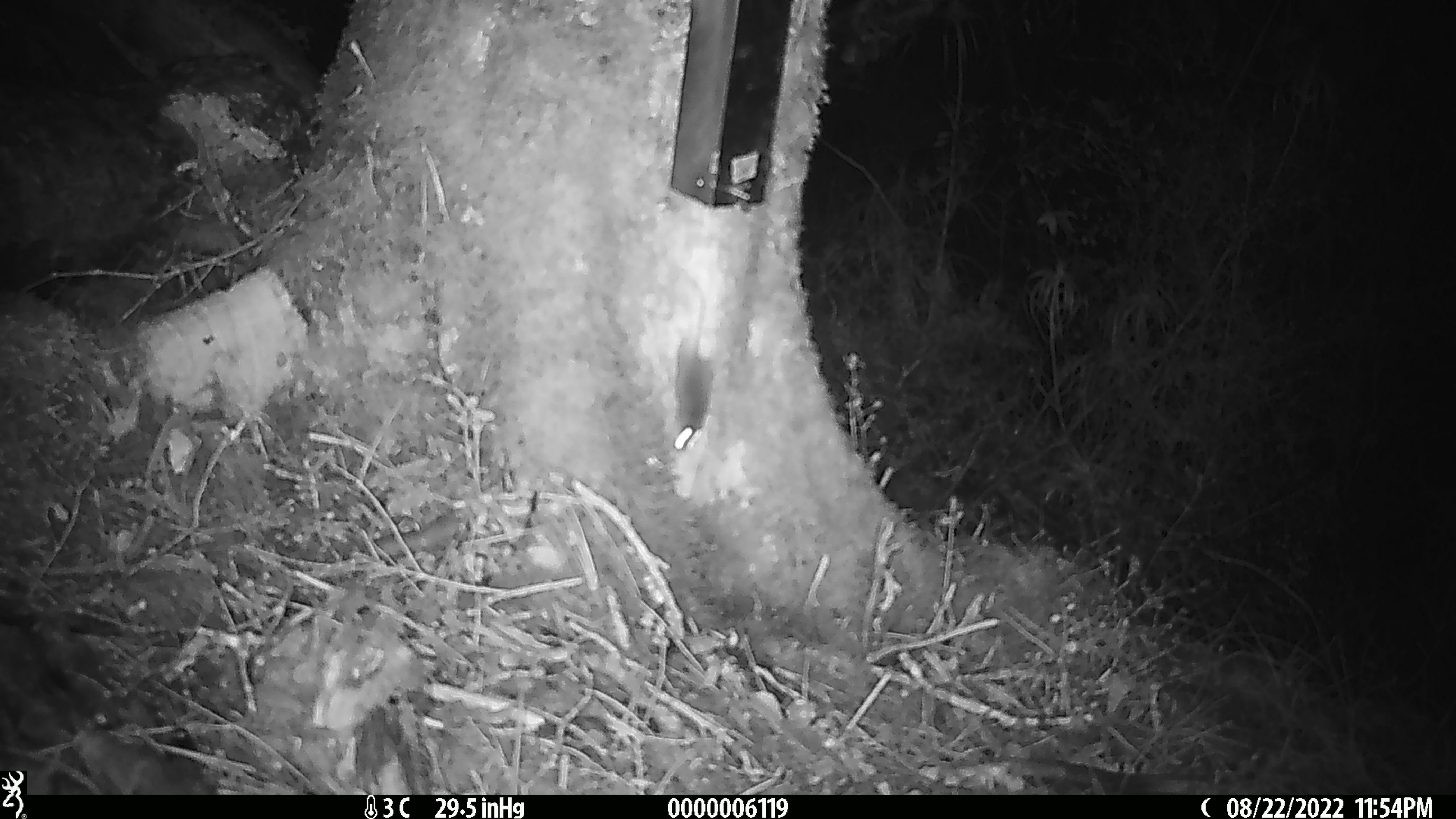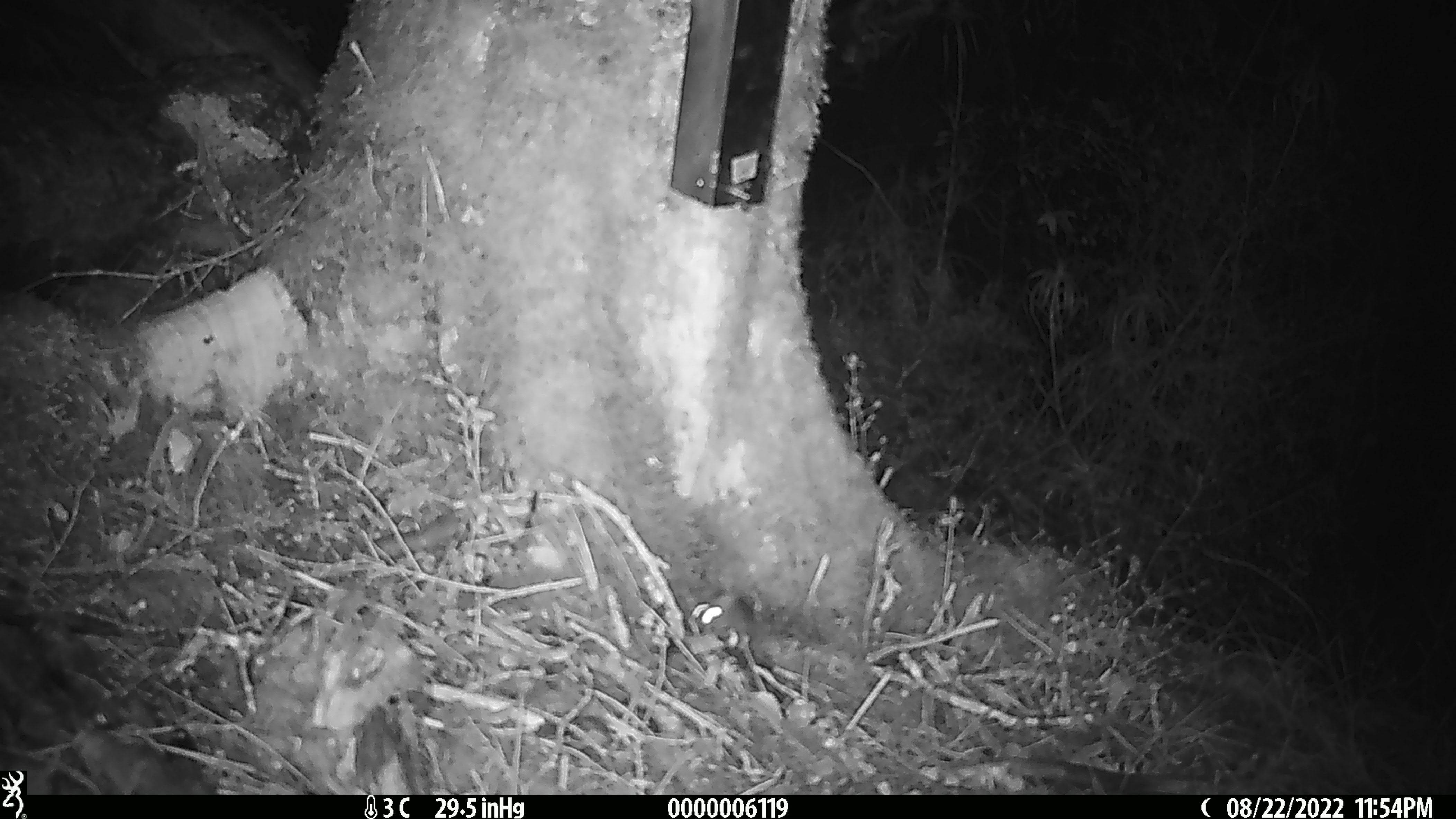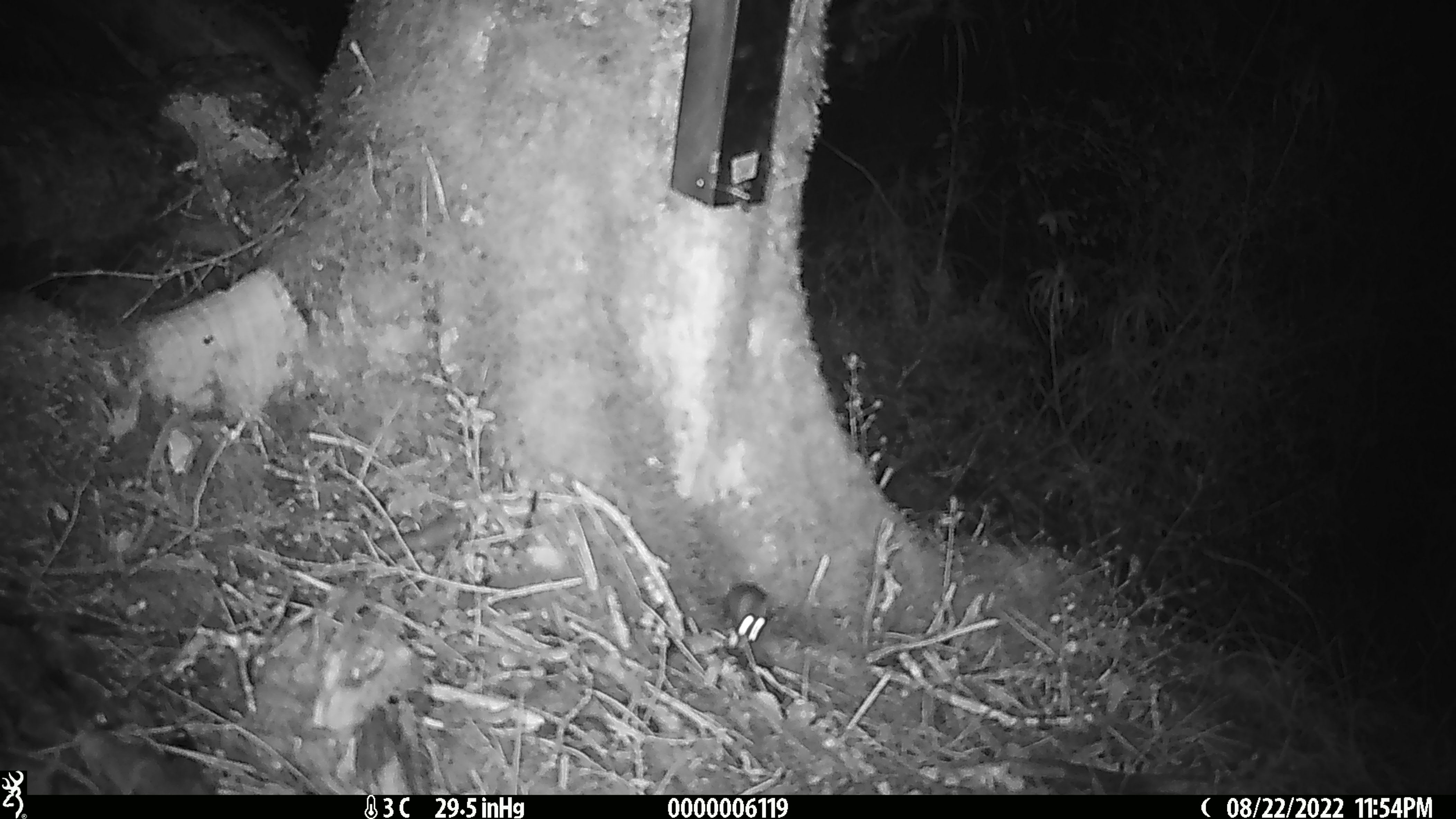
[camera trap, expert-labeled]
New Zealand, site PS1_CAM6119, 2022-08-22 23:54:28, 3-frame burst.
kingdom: Animalia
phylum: Chordata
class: Mammalia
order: Rodentia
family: Muridae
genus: Mus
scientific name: Mus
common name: mouse